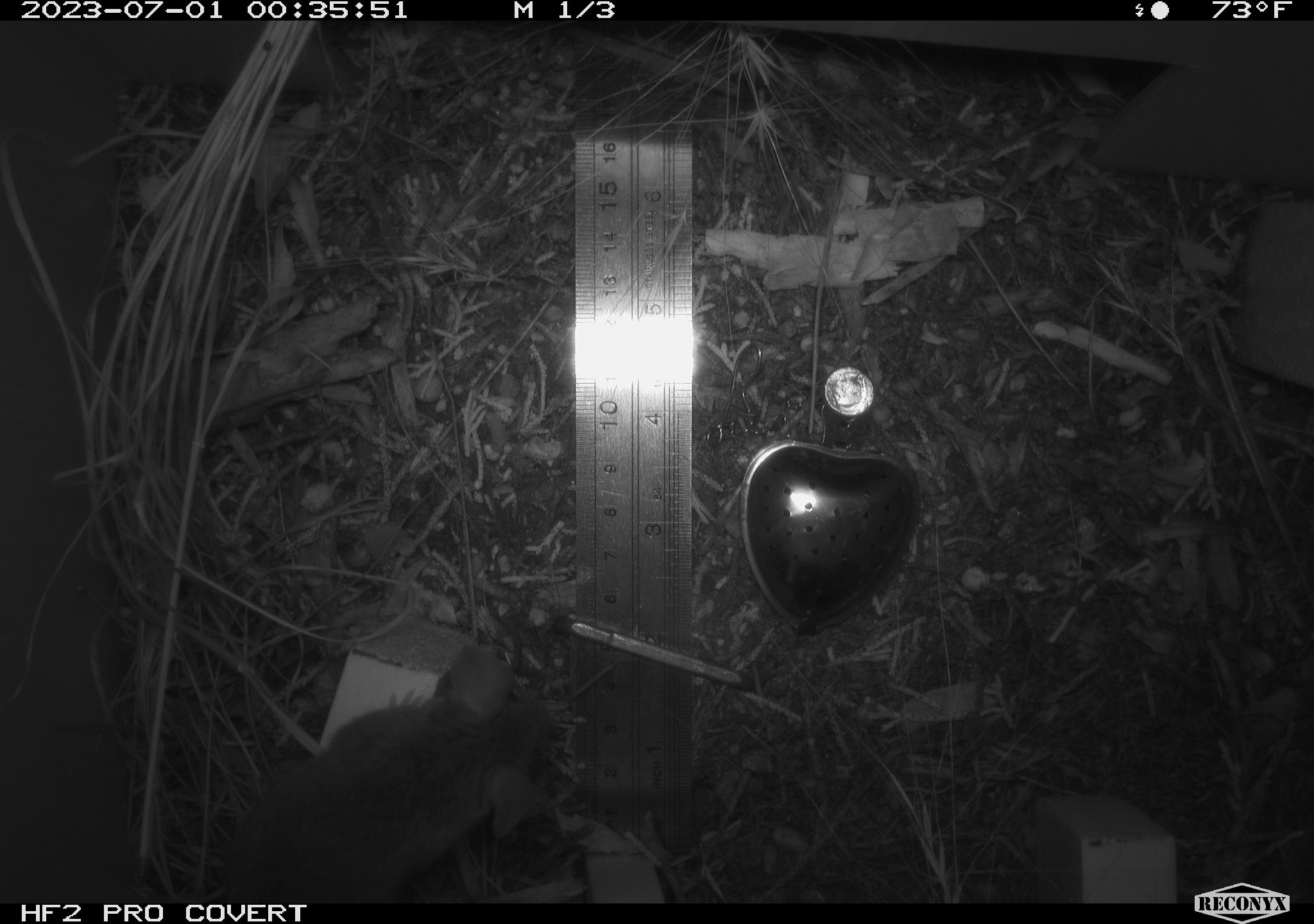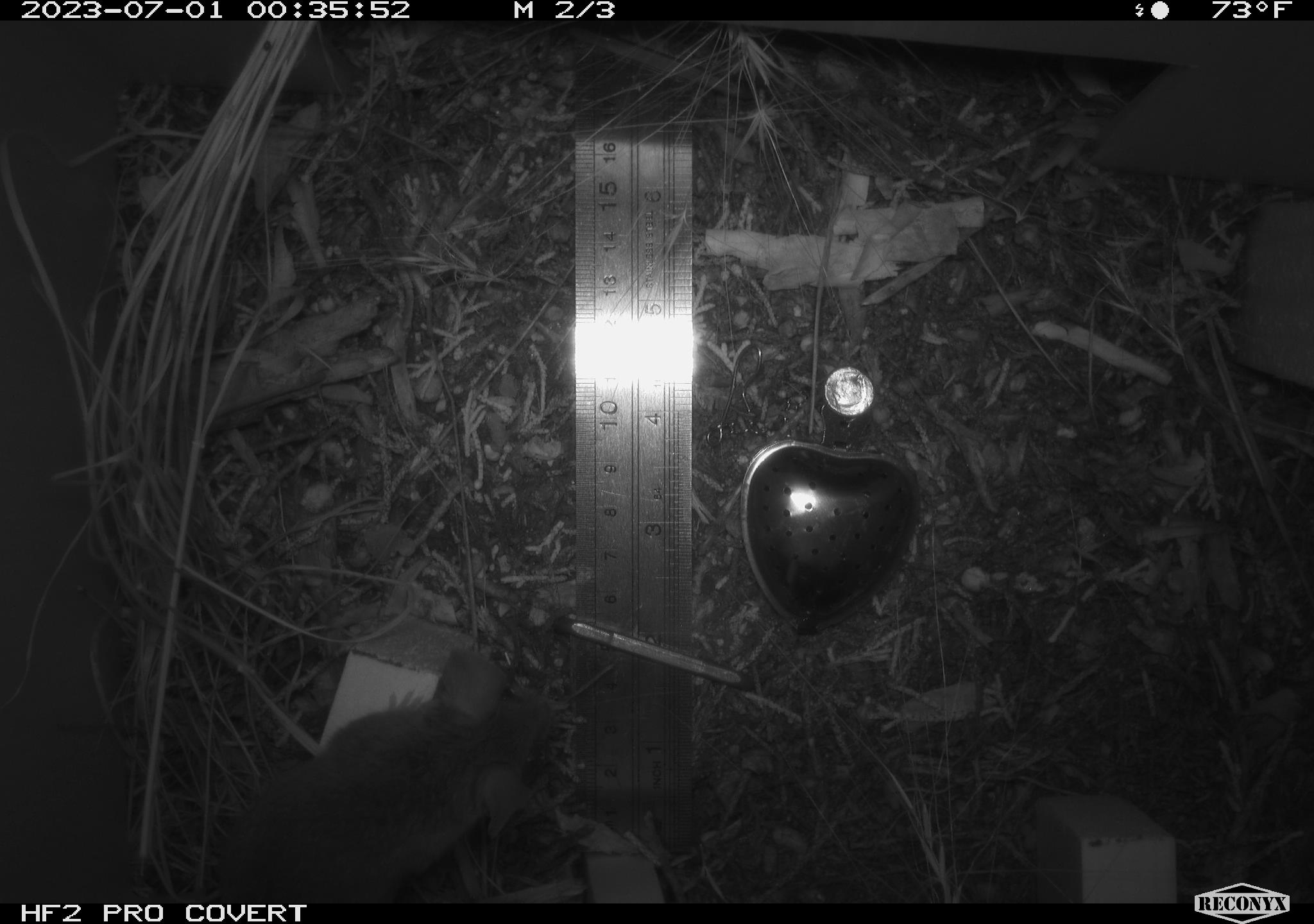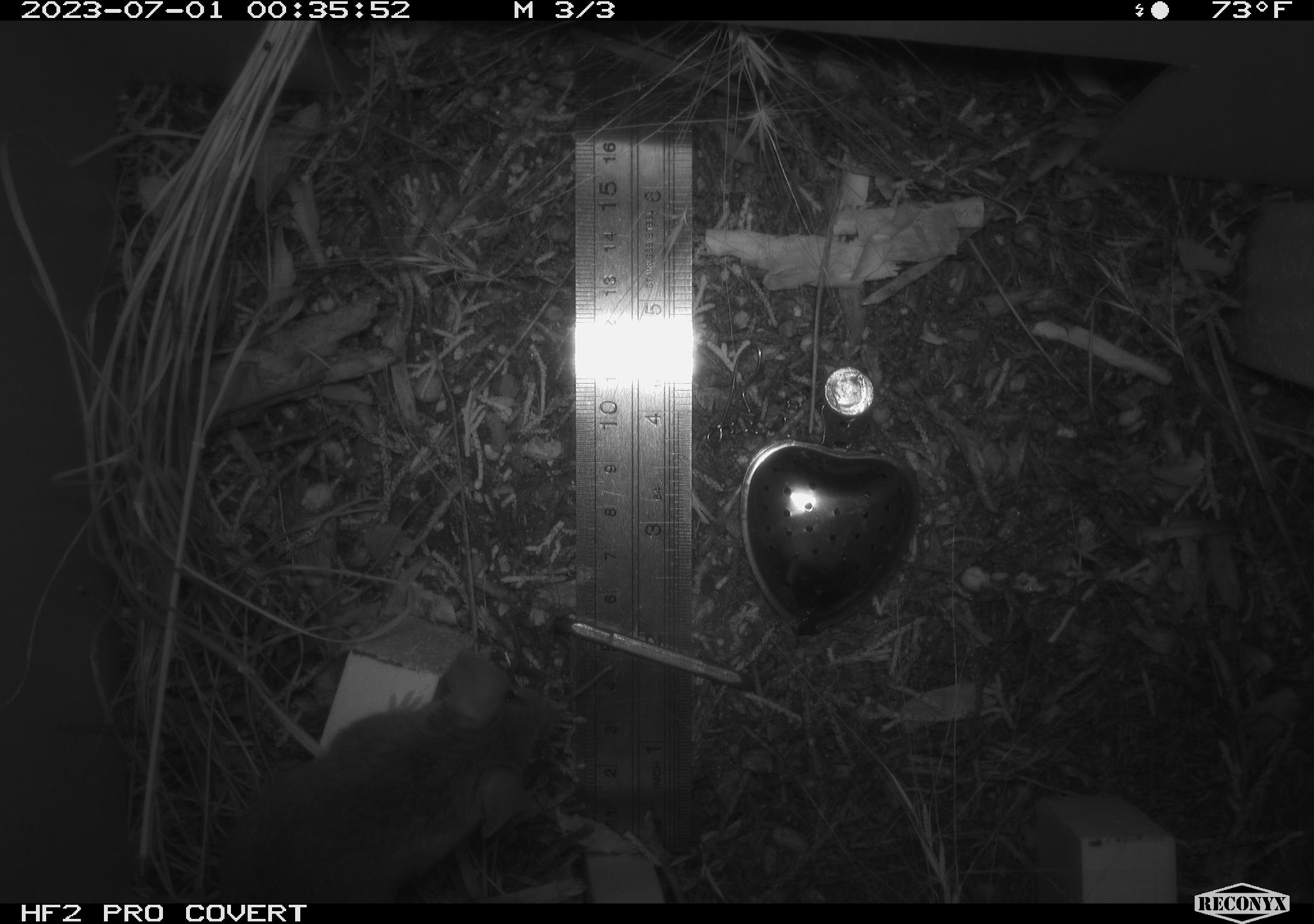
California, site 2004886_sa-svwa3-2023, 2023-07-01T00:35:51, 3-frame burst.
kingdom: Animalia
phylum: Chordata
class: Mammalia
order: Rodentia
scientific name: Rodentia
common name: mouse species